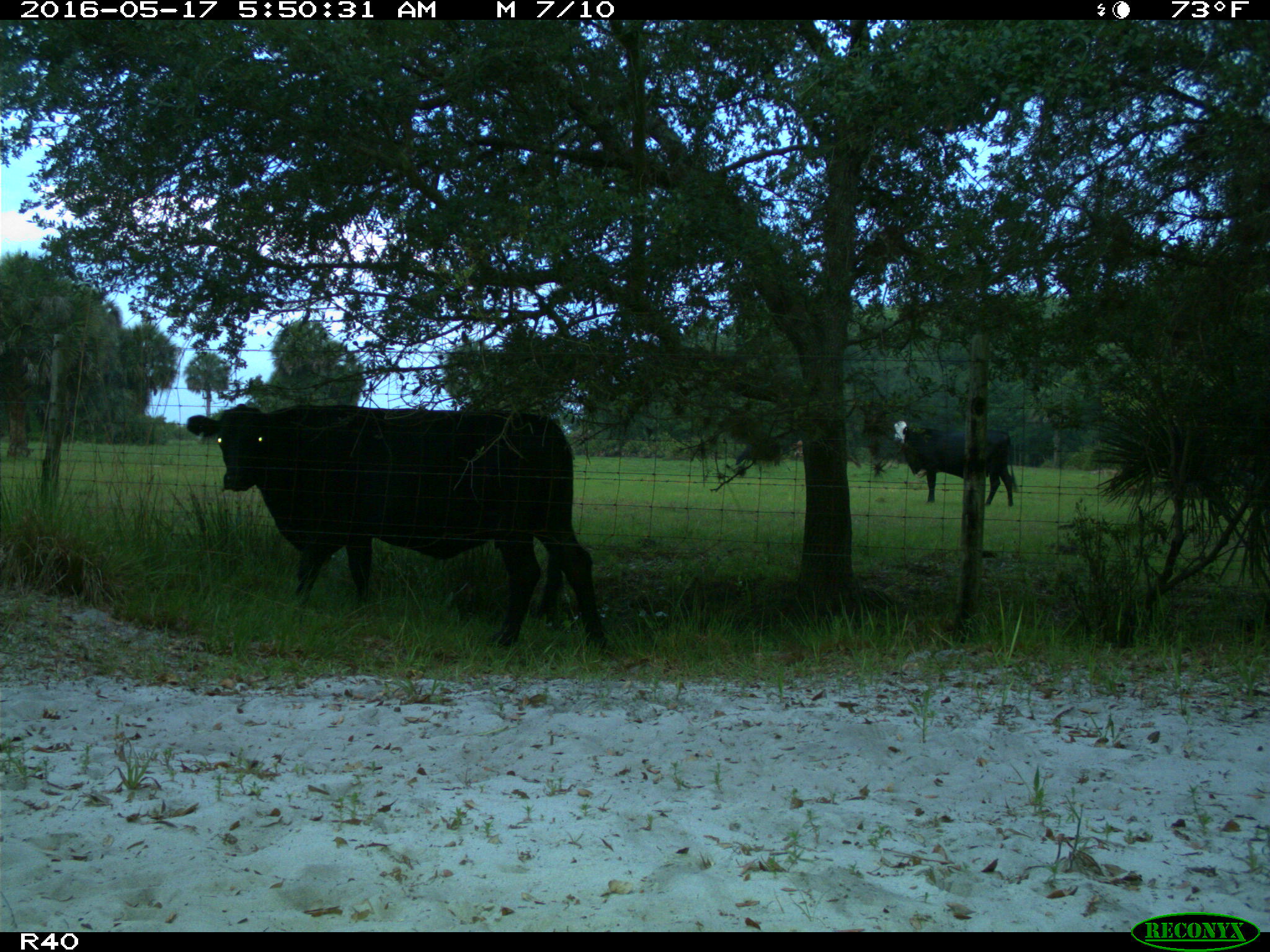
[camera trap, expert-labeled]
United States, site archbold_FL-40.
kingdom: Animalia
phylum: Chordata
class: Mammalia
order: Artiodactyla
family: Bovidae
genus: Bos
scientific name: Bos taurus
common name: domestic cow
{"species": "Bos taurus (domestic cow)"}